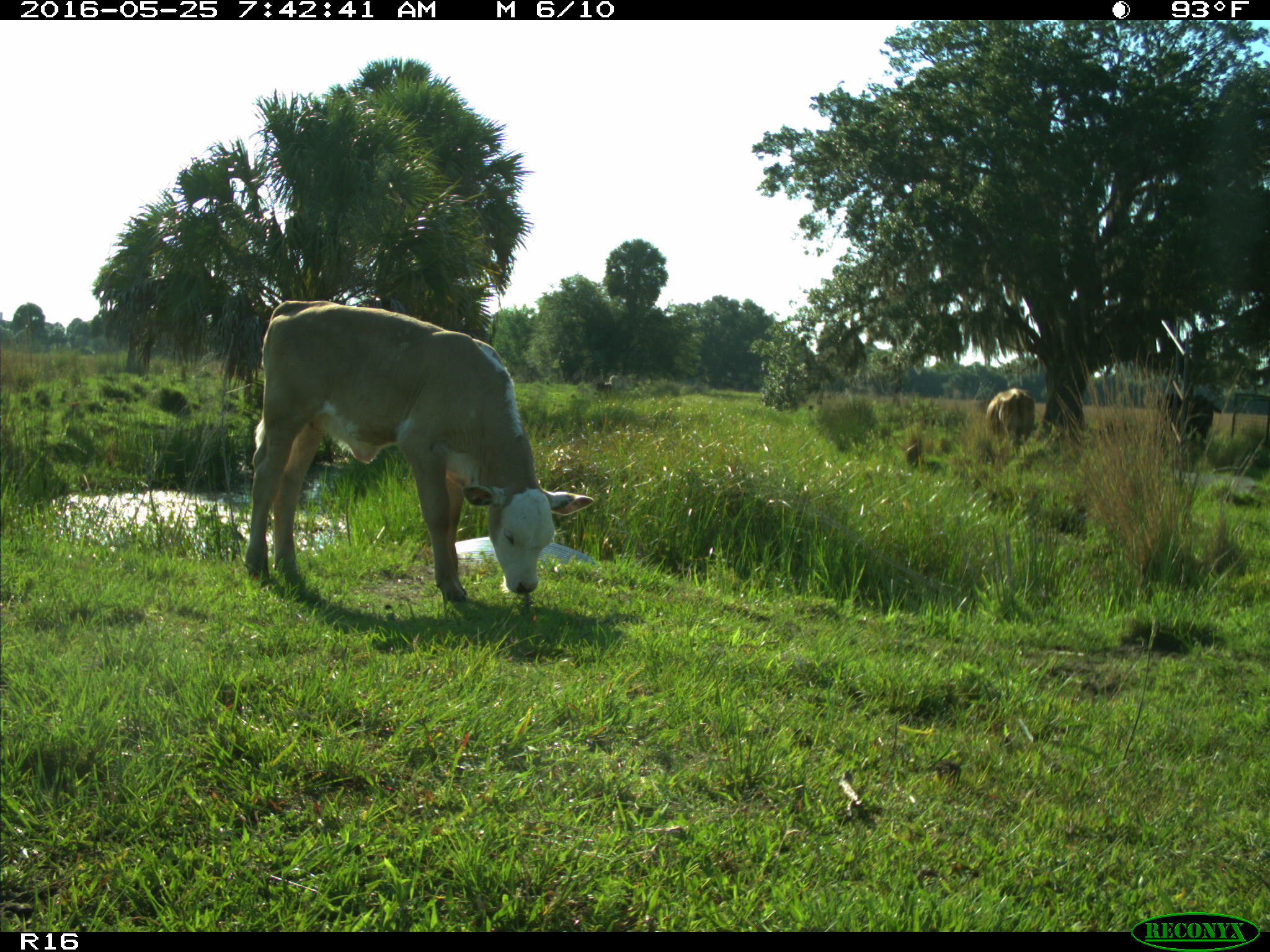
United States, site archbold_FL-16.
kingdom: Animalia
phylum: Chordata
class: Mammalia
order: Artiodactyla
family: Bovidae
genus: Bos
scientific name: Bos taurus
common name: domestic cow